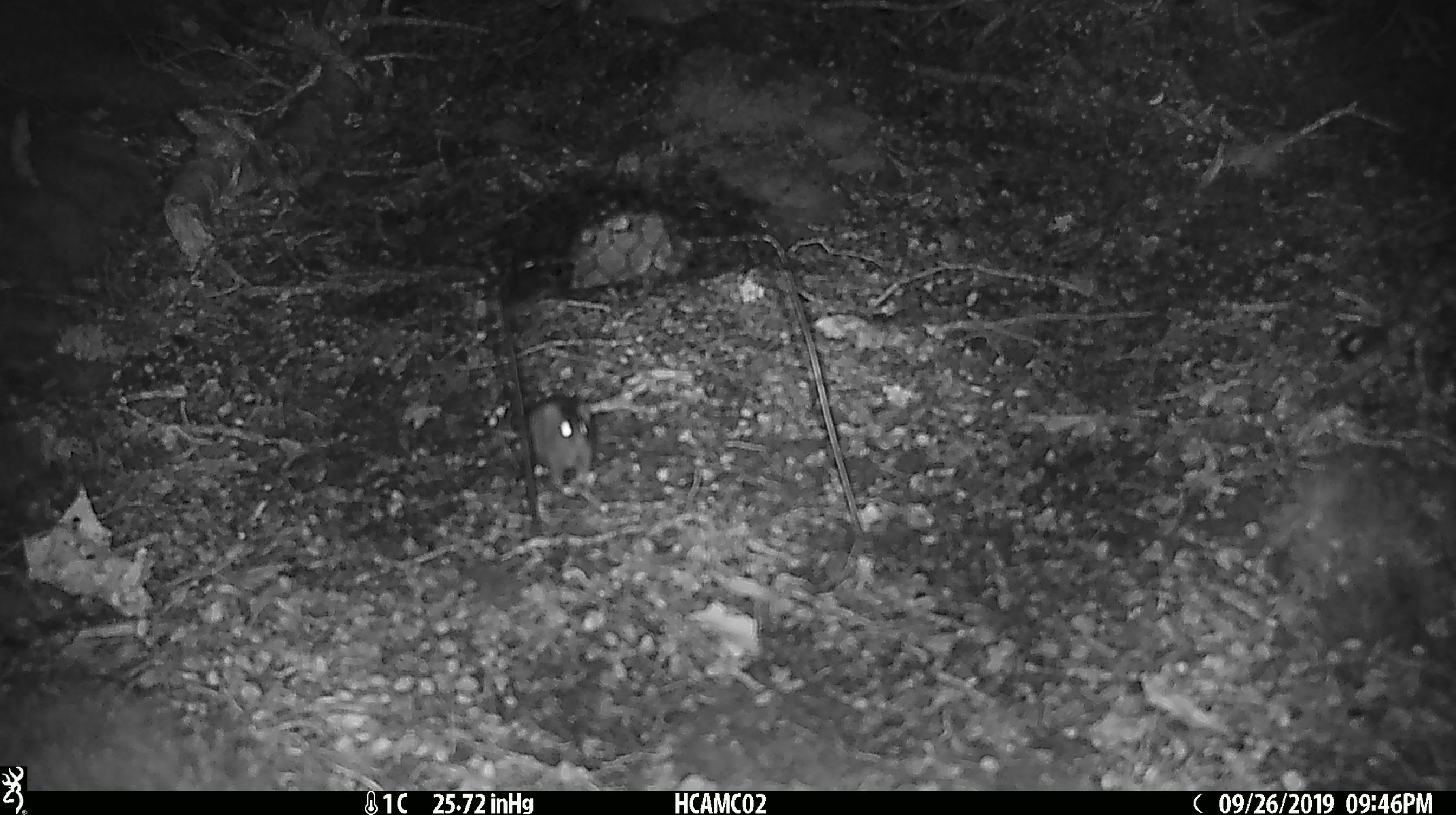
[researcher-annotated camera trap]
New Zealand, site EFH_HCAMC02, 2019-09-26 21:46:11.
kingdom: Animalia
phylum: Chordata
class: Mammalia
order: Rodentia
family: Muridae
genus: Mus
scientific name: Mus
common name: mouse